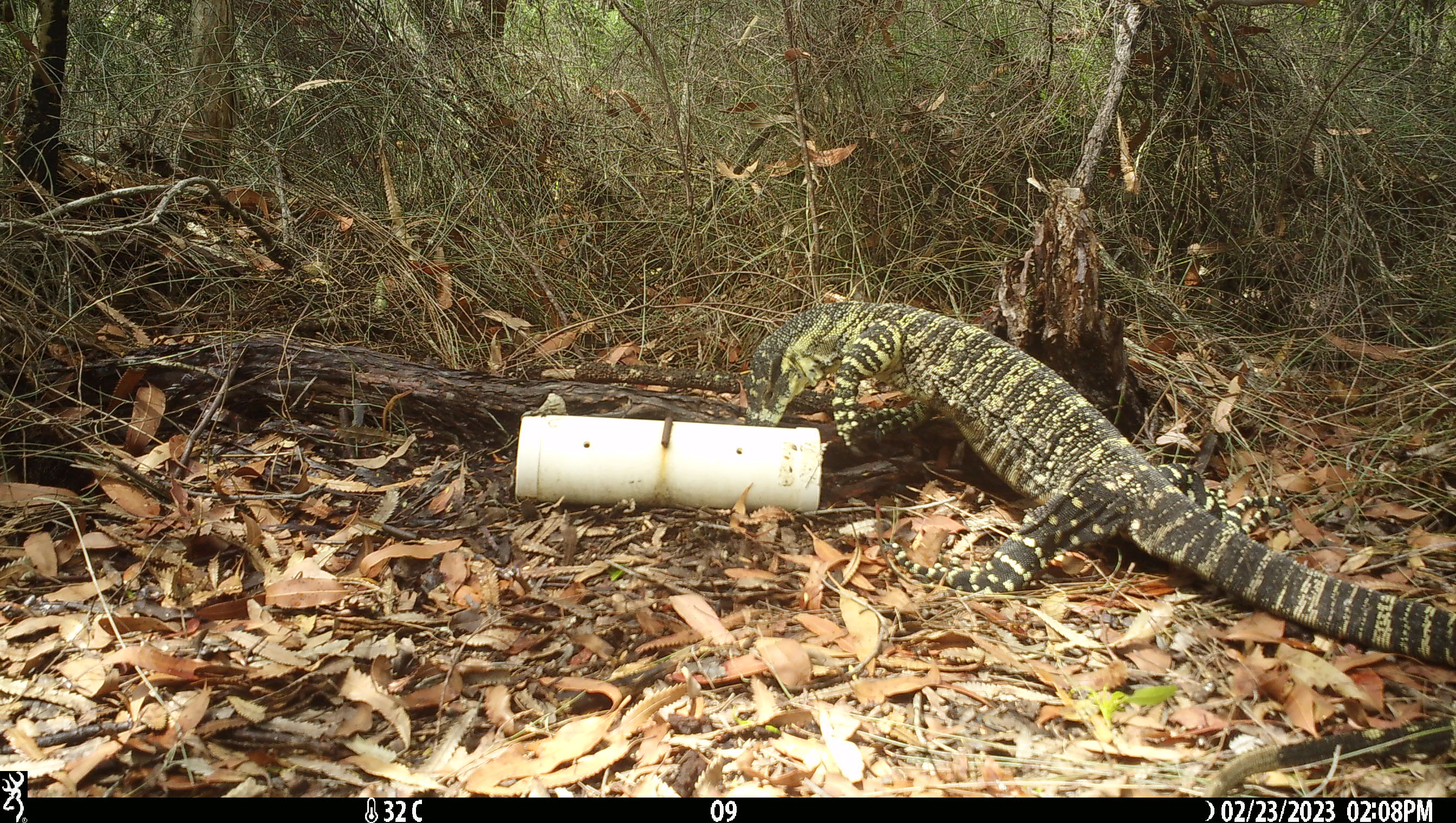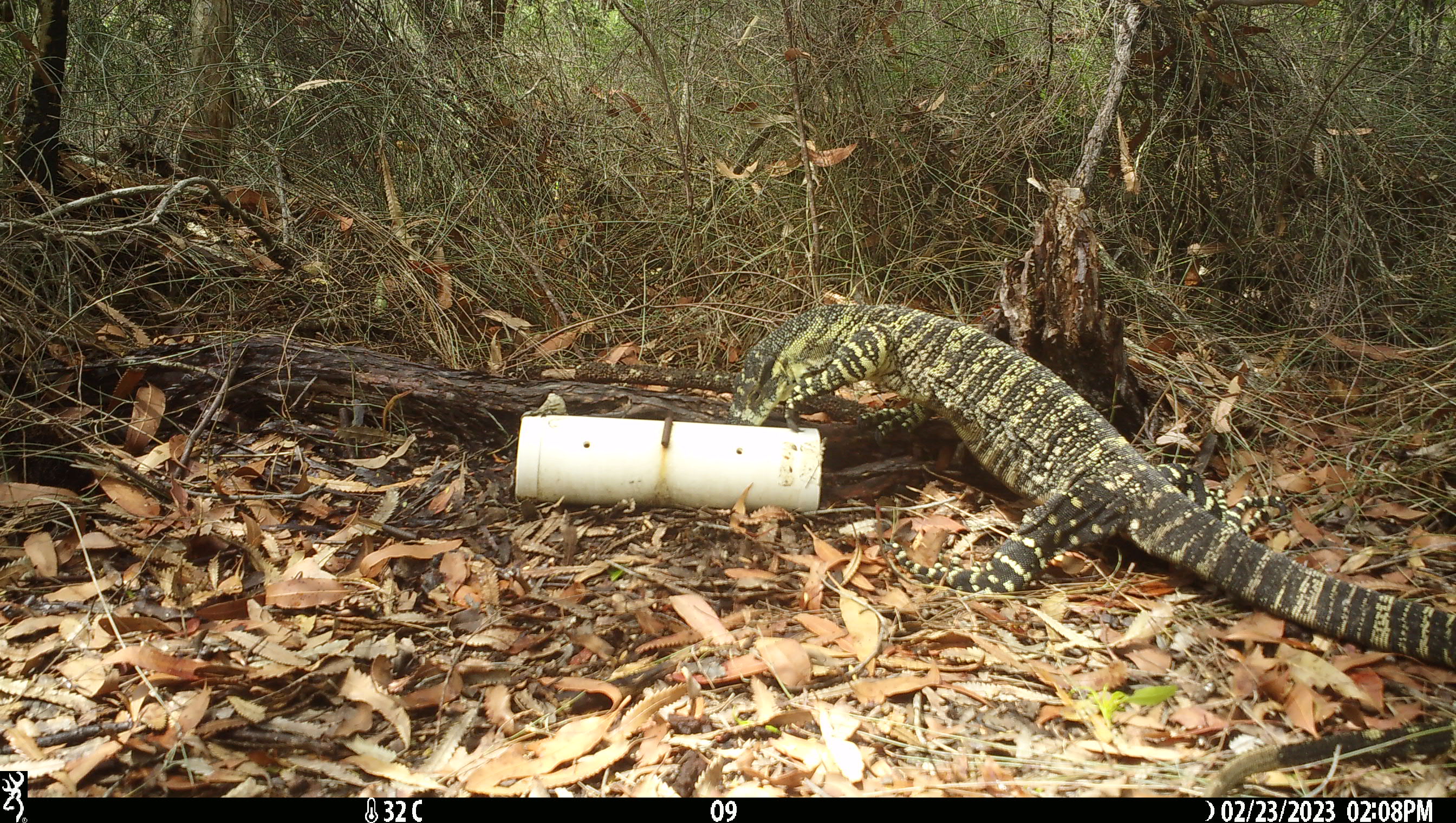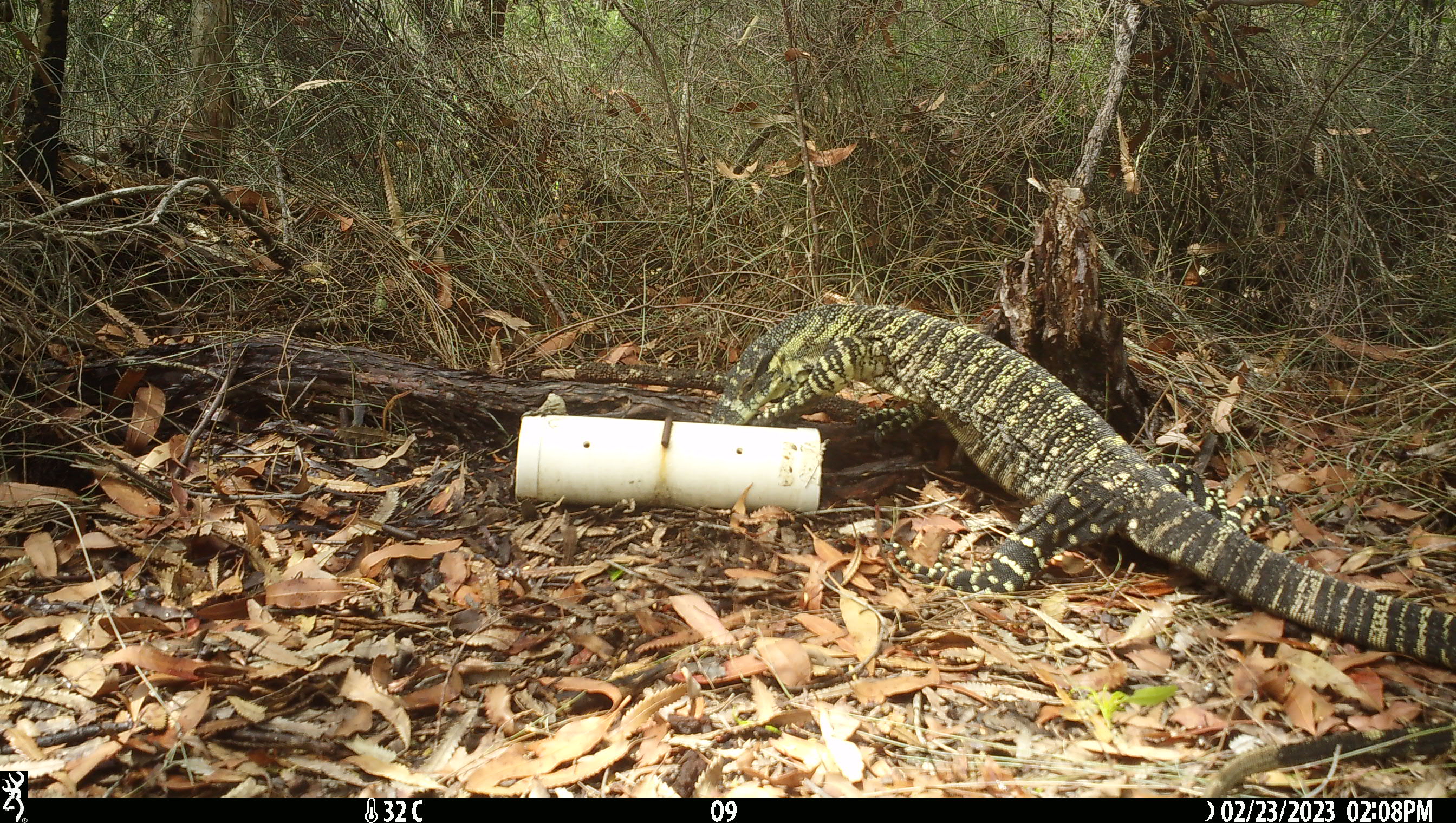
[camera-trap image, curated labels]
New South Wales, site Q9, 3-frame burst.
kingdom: Animalia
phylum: Chordata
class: Reptilia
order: Squamata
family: Varanidae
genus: Varanus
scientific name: Varanus varius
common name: lace monitor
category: goanna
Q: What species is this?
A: Goanna (lace monitor) (Varanus varius).